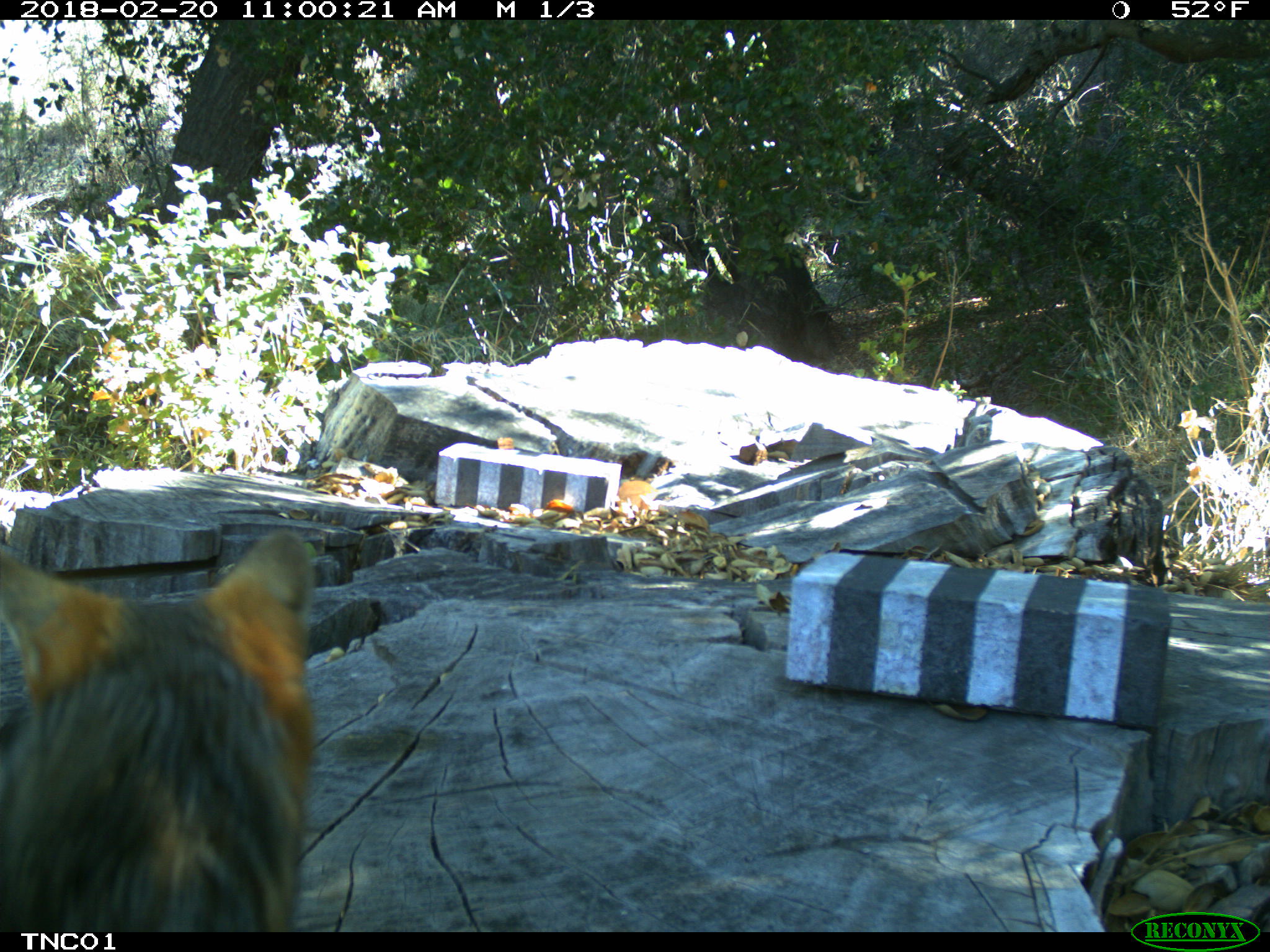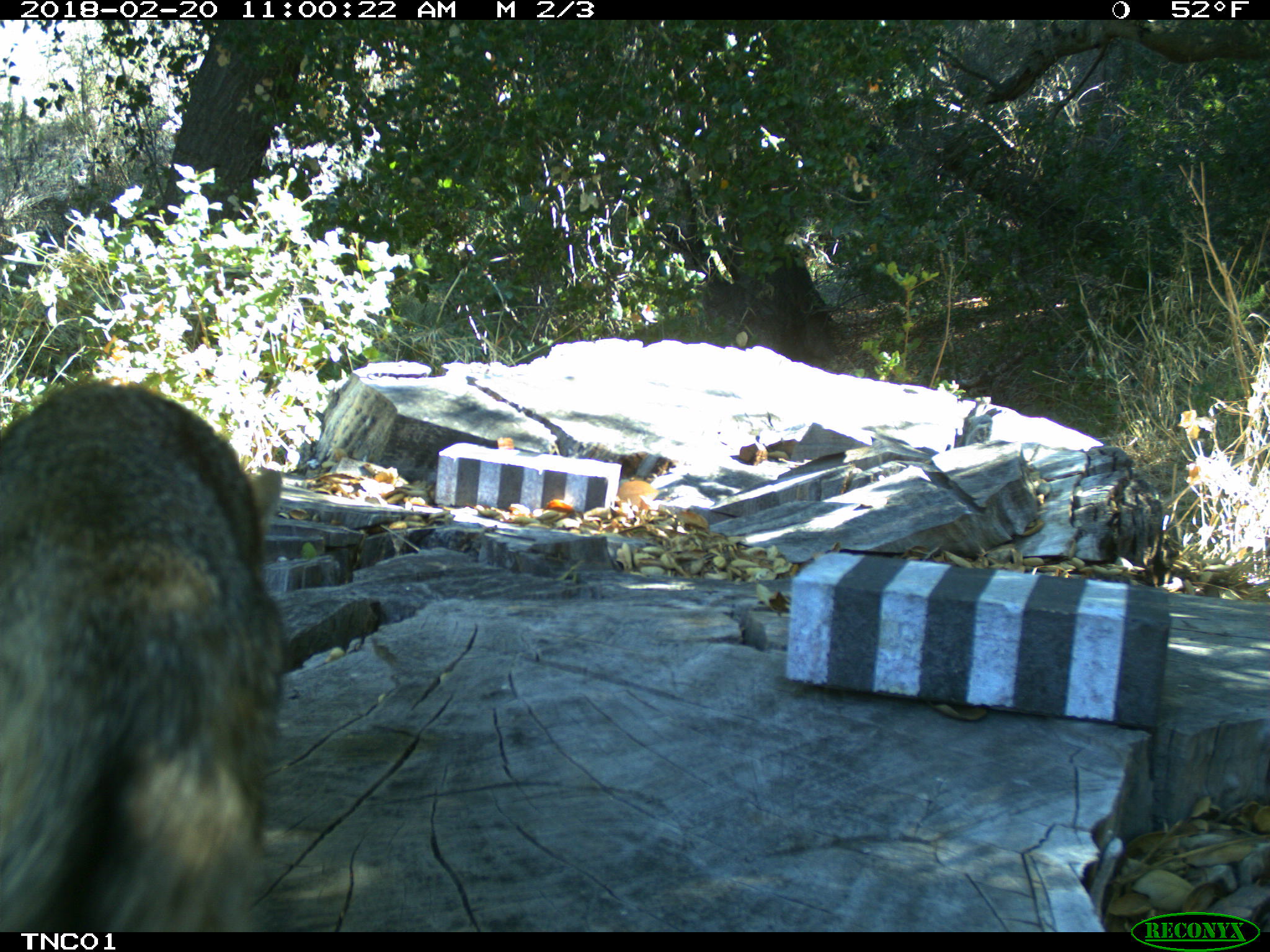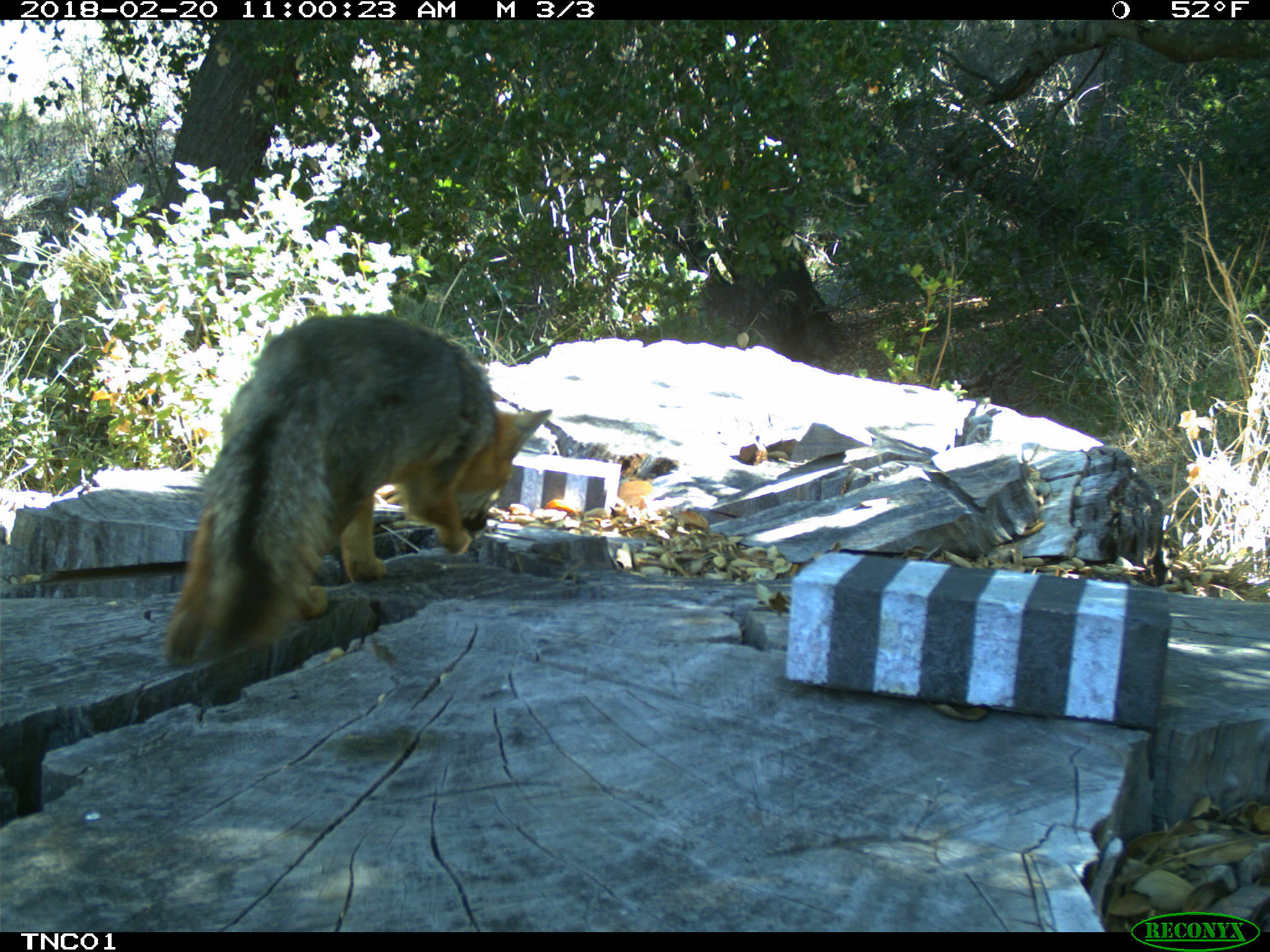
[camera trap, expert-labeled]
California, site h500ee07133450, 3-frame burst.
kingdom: Animalia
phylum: Chordata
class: Mammalia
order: Carnivora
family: Canidae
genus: Urocyon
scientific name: Urocyon littoralis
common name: island fox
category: fox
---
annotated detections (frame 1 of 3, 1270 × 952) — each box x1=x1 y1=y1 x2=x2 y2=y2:
fox: x1=0 y1=526 x2=314 y2=932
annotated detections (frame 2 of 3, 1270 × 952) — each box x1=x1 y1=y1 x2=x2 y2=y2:
fox: x1=0 y1=381 x2=288 y2=932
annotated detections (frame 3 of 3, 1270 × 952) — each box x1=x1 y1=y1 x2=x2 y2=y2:
fox: x1=164 y1=315 x2=551 y2=666